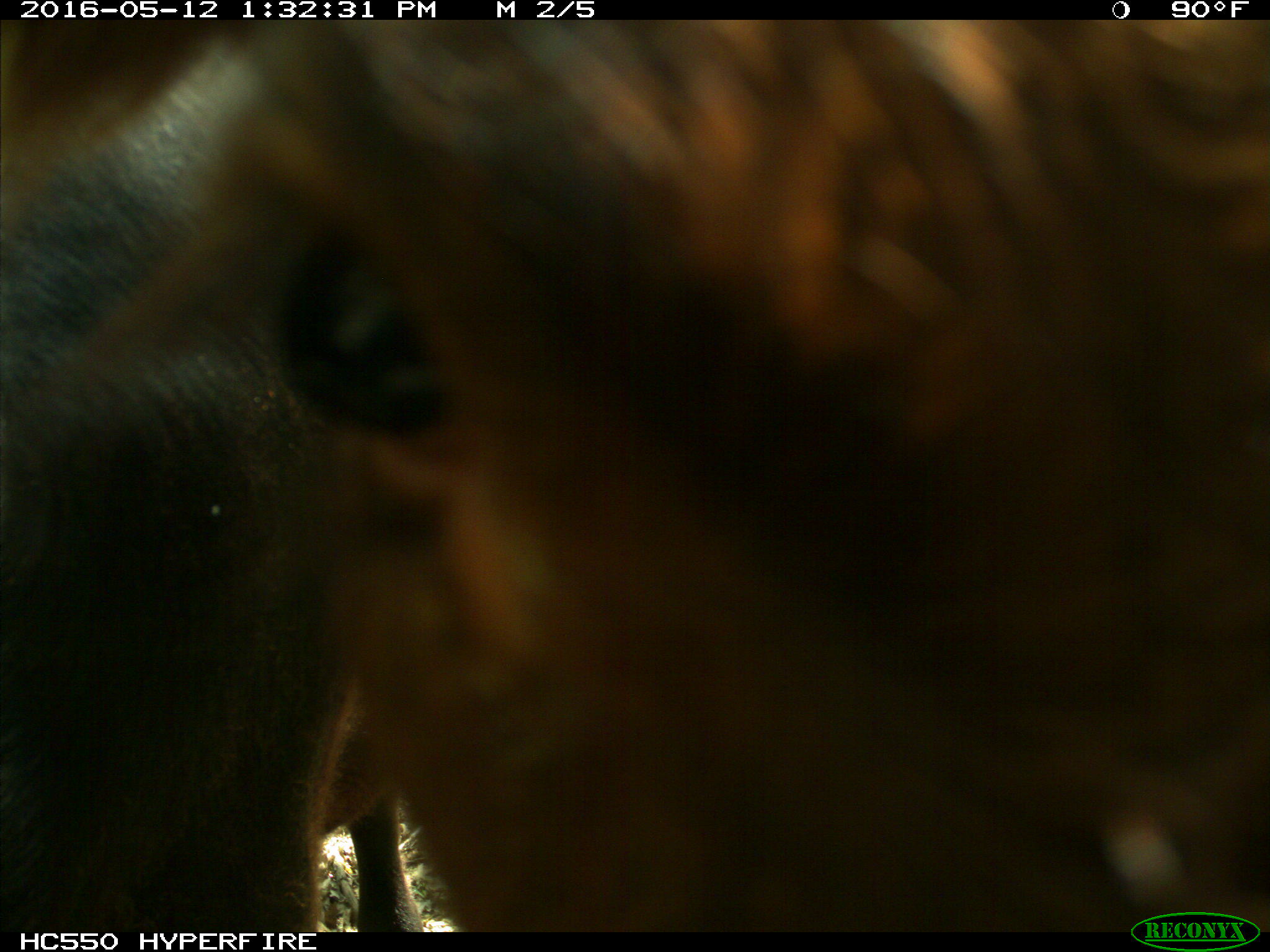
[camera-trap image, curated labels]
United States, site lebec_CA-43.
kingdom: Animalia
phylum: Chordata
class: Mammalia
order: Artiodactyla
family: Bovidae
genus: Bos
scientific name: Bos taurus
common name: domestic cow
Bos taurus (domestic cow).